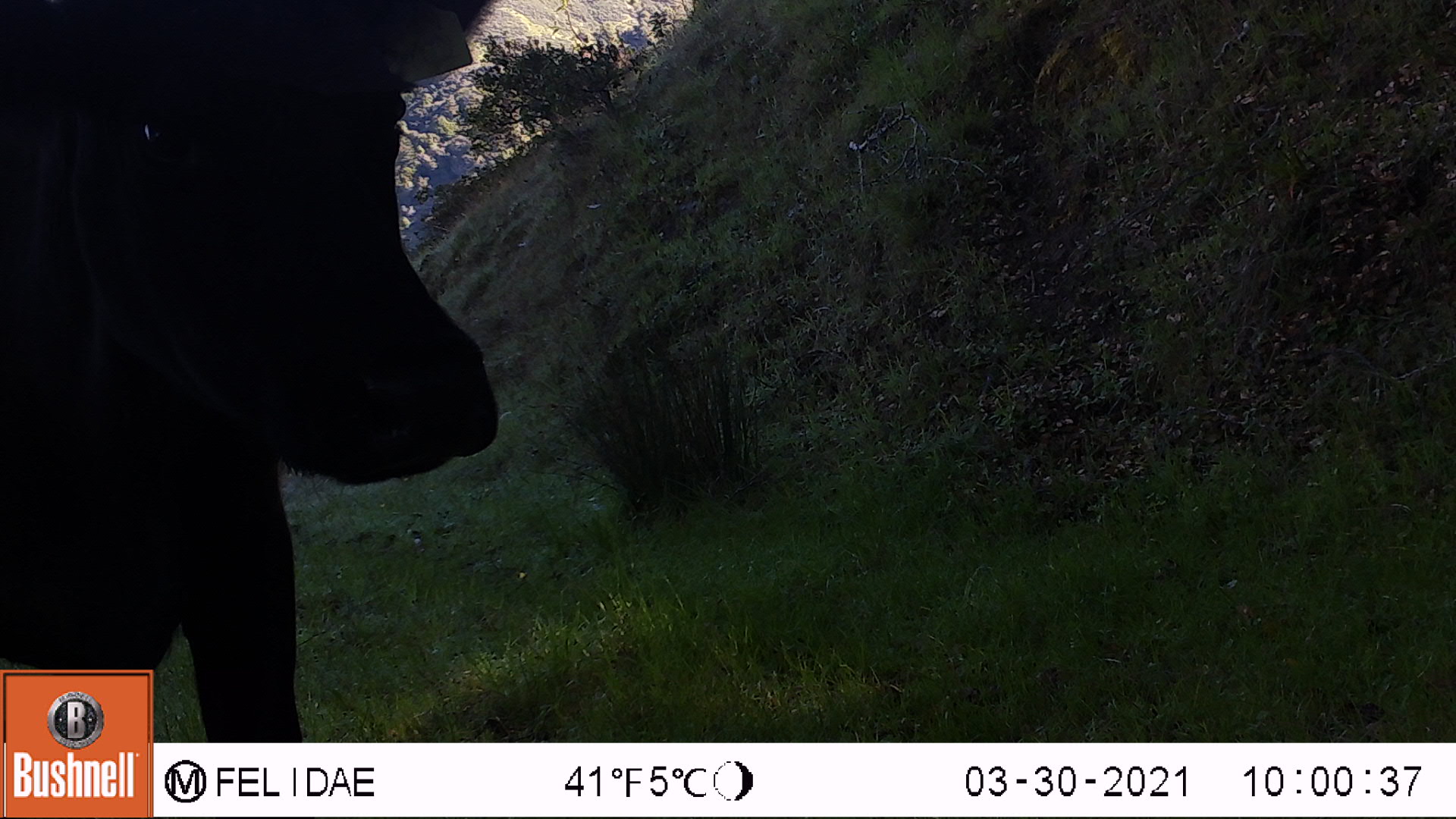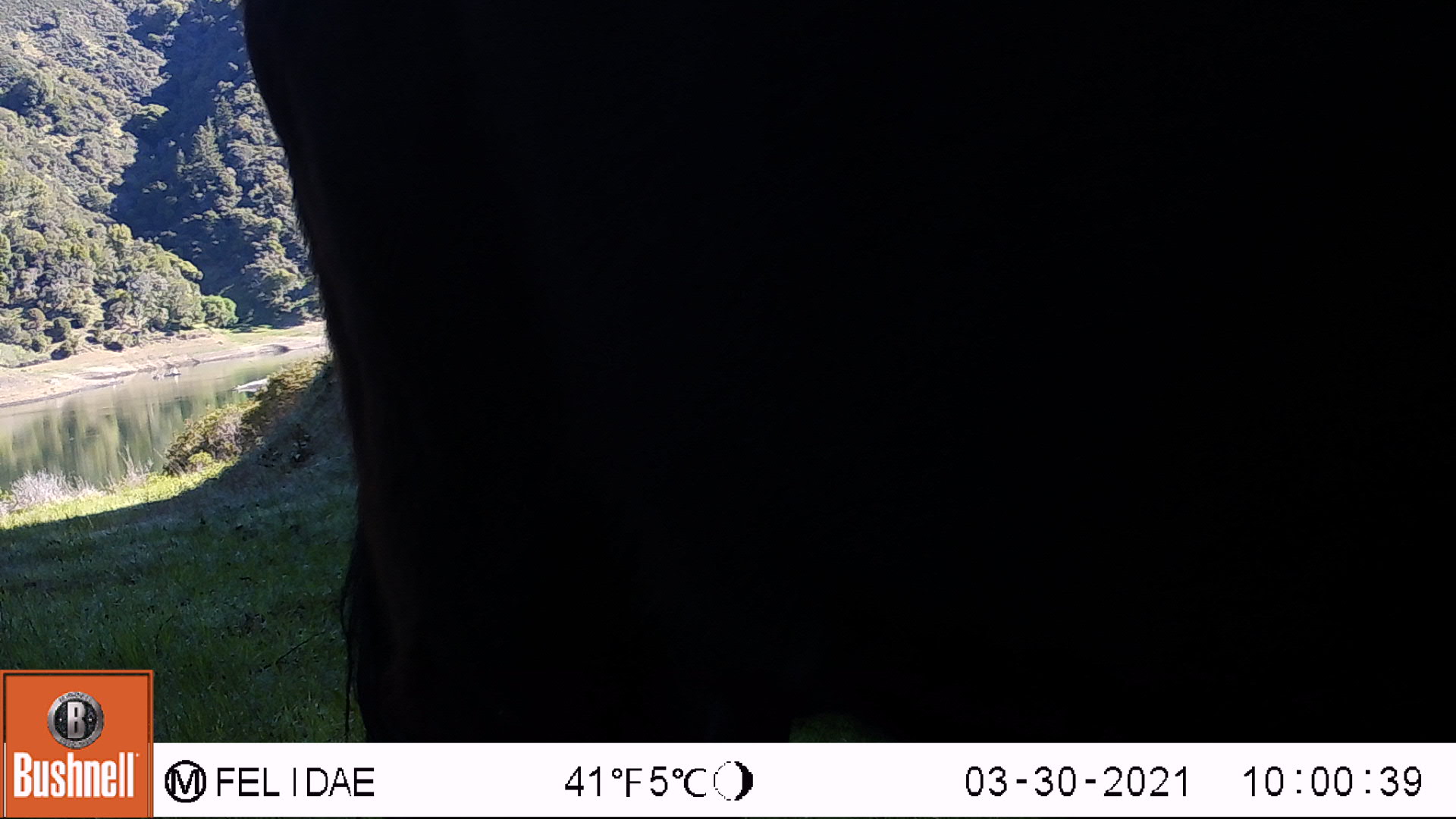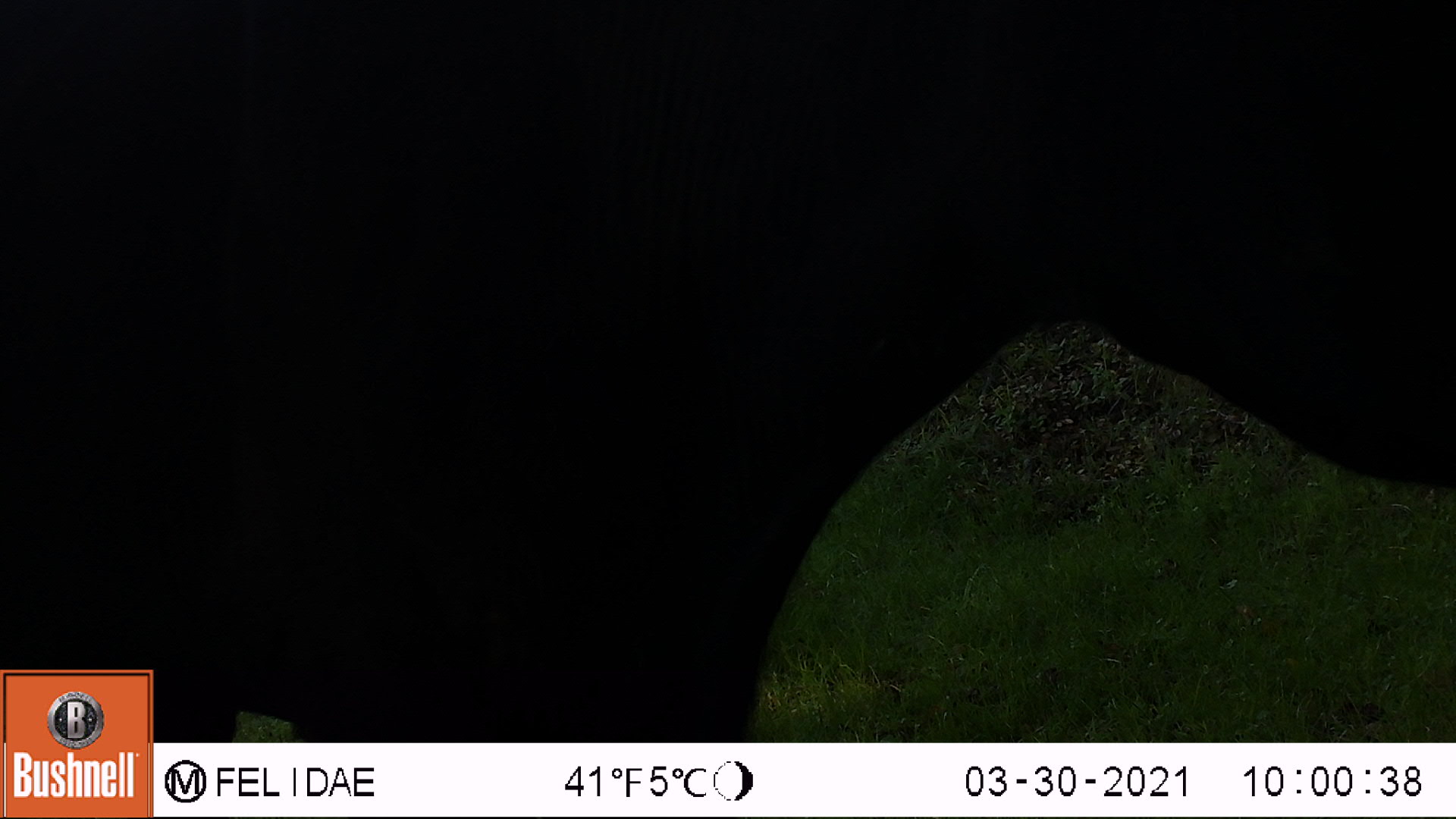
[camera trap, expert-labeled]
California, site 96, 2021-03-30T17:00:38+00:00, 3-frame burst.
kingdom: Animalia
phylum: Chordata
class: Mammalia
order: Artiodactyla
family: Bovidae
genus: Bos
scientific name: Bos taurus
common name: domestic cattle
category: cattle